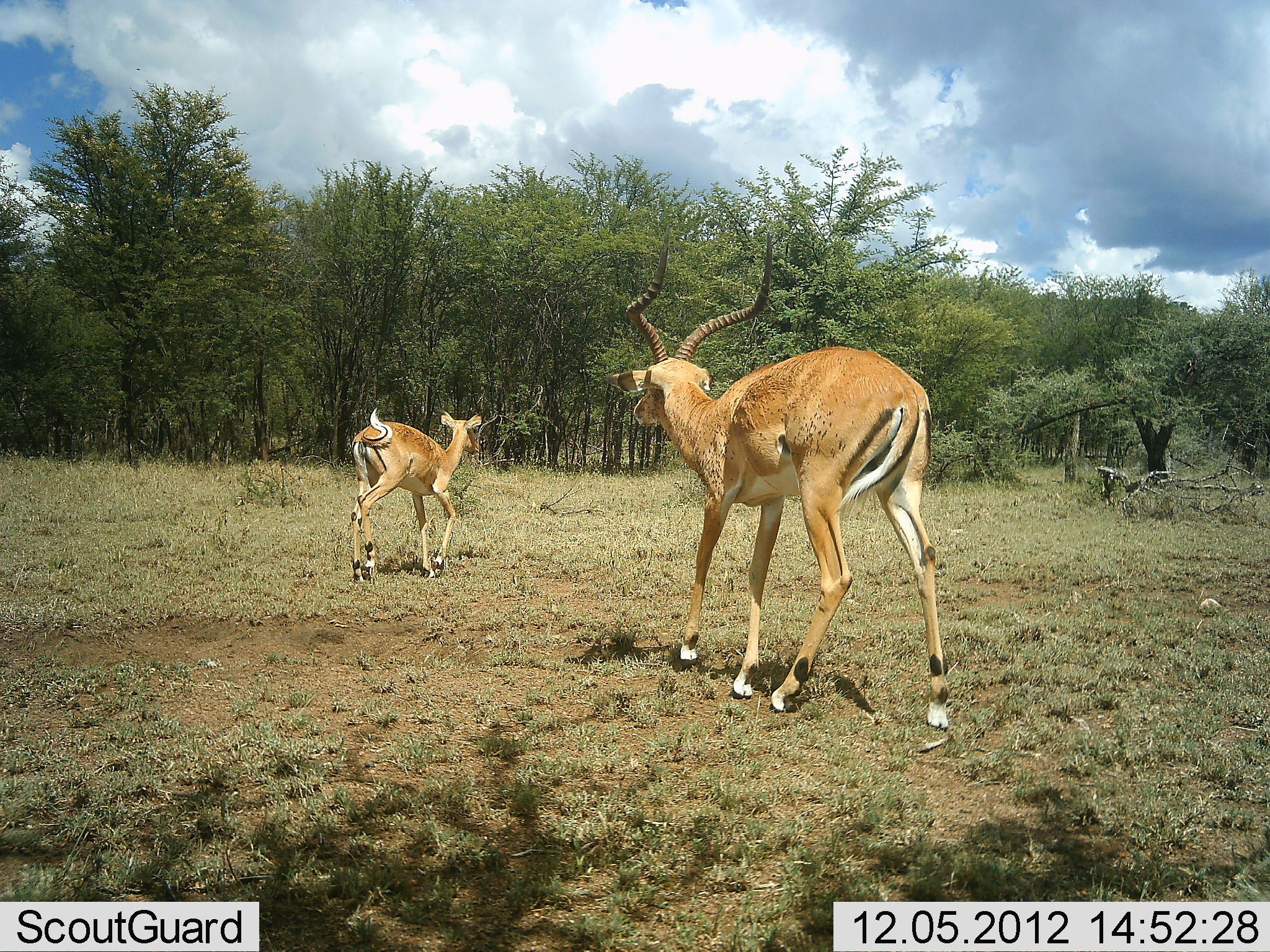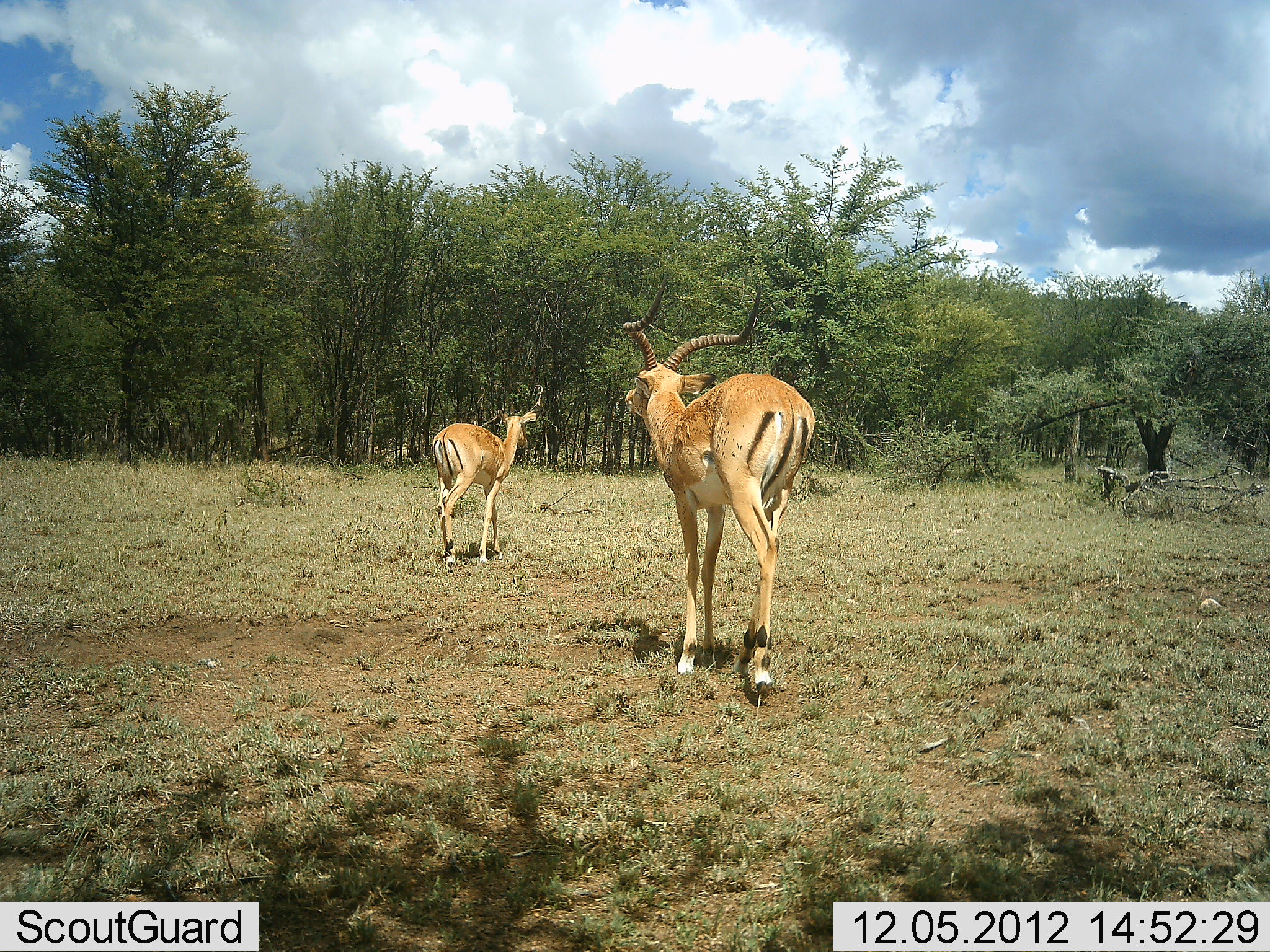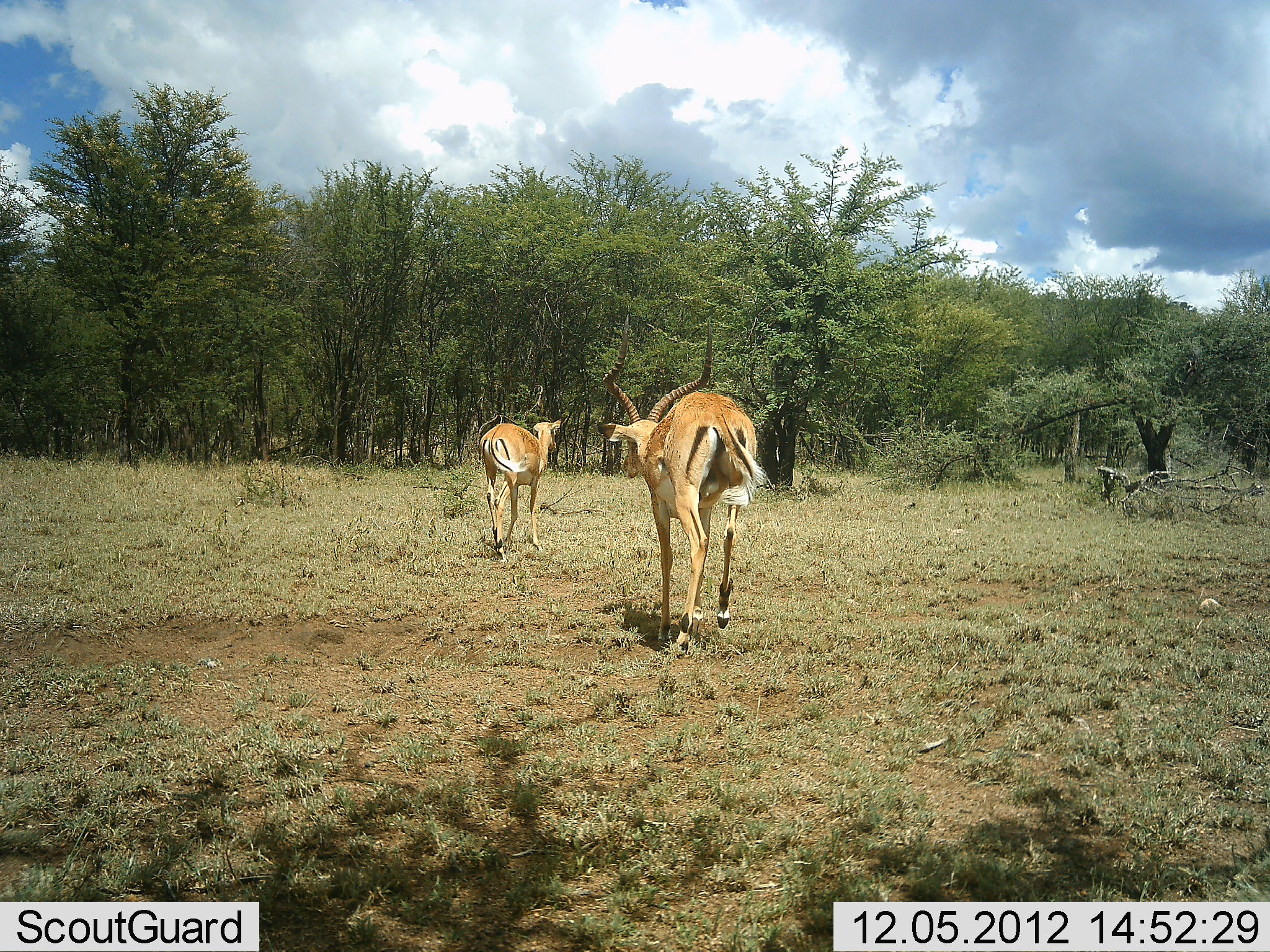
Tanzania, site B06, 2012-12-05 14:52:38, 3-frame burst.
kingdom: Animalia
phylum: Chordata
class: Mammalia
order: Artiodactyla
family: Bovidae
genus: Aepyceros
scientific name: Aepyceros melampus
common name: impala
Impala (Aepyceros melampus), count 2. Behavior (volunteer vote fractions): standing 0%, resting 0%, moving 100%, interacting 0%. Young present (vote fraction): 10%. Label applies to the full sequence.